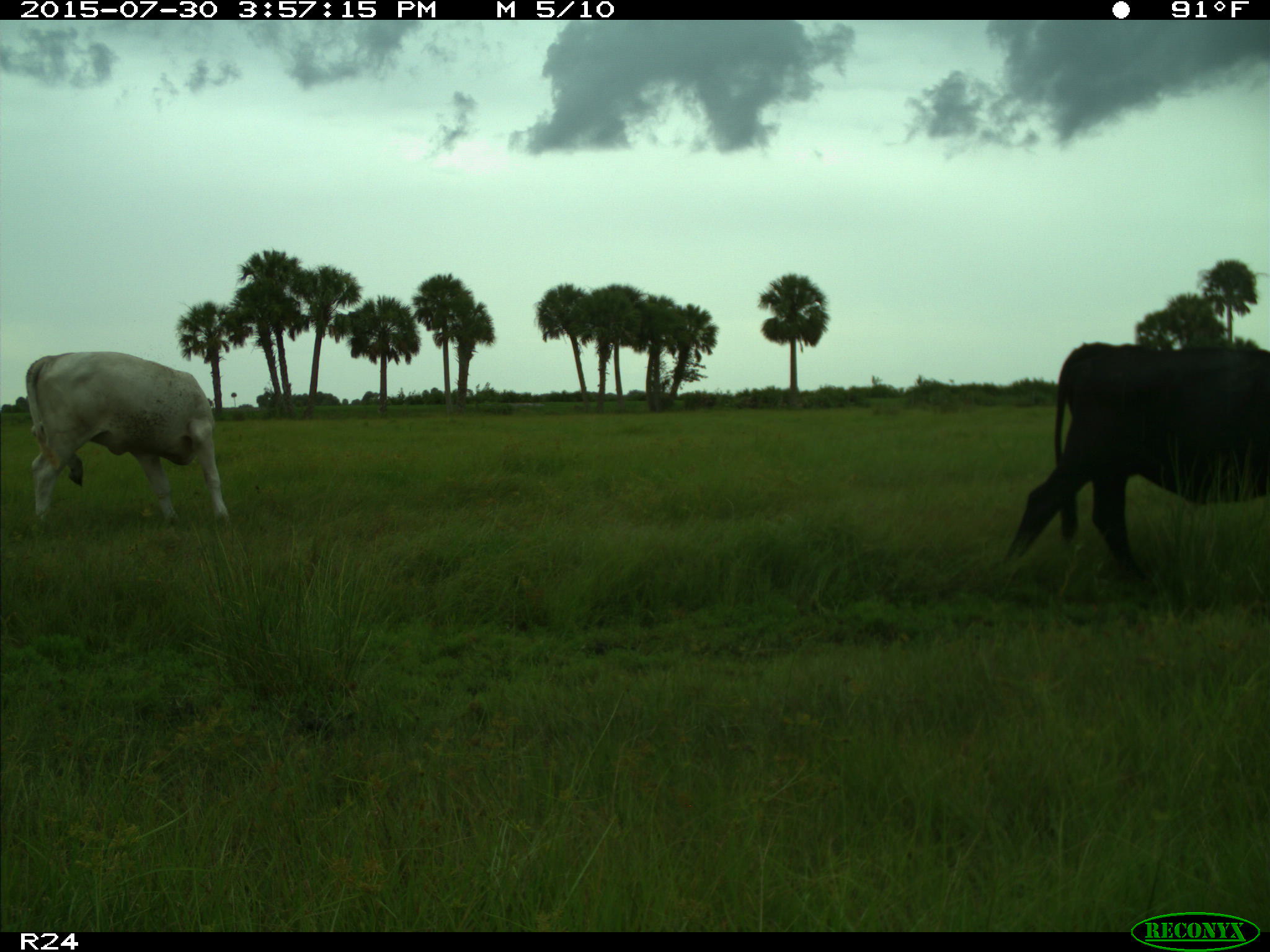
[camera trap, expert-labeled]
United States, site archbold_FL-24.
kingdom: Animalia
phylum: Chordata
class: Mammalia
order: Artiodactyla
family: Bovidae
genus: Bos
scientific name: Bos taurus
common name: domestic cow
Bos taurus (domestic cow).